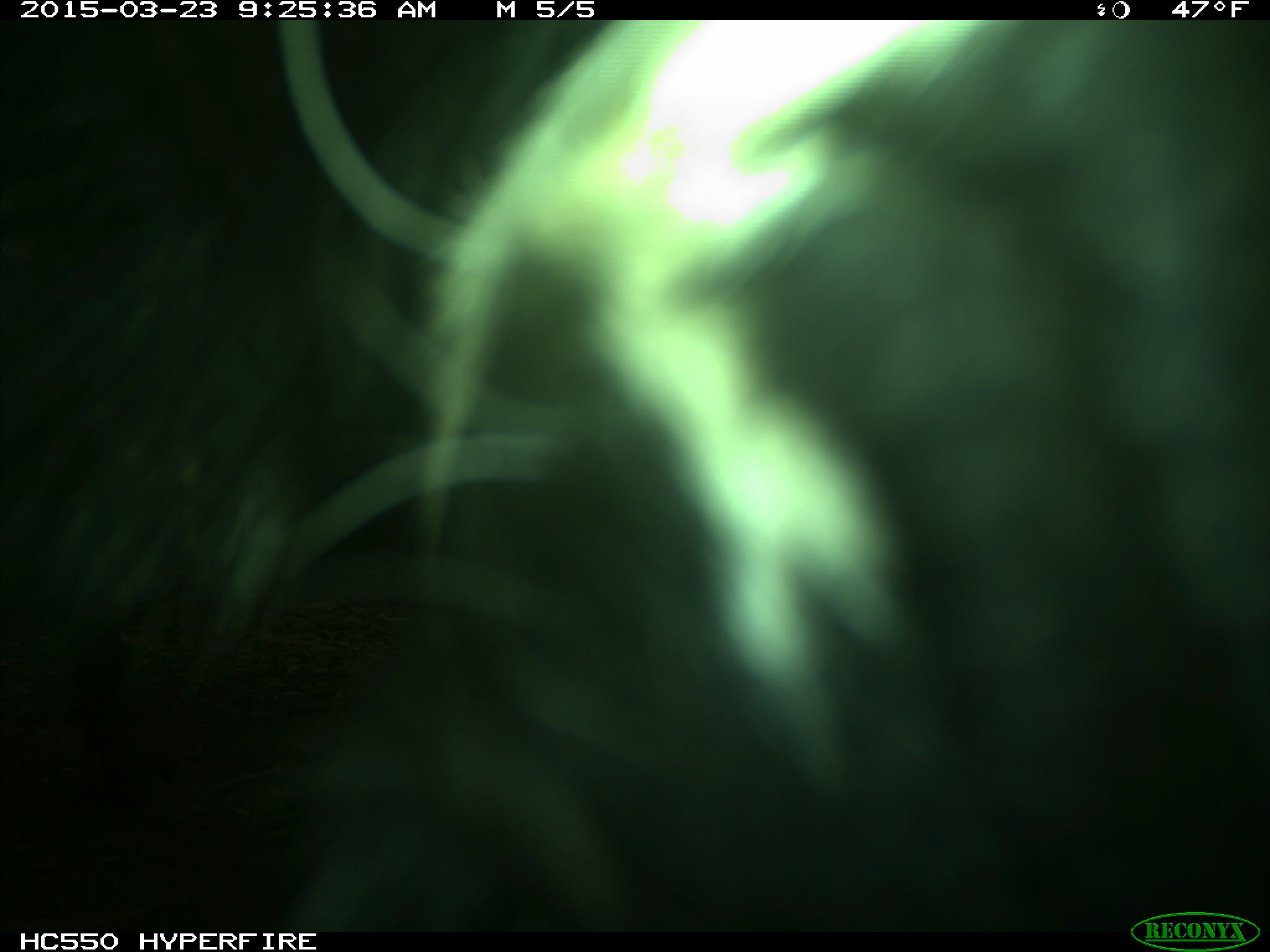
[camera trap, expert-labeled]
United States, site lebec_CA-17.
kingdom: Animalia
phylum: Chordata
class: Mammalia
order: Artiodactyla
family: Bovidae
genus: Bos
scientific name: Bos taurus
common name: domestic cow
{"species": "Bos taurus (domestic cow)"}